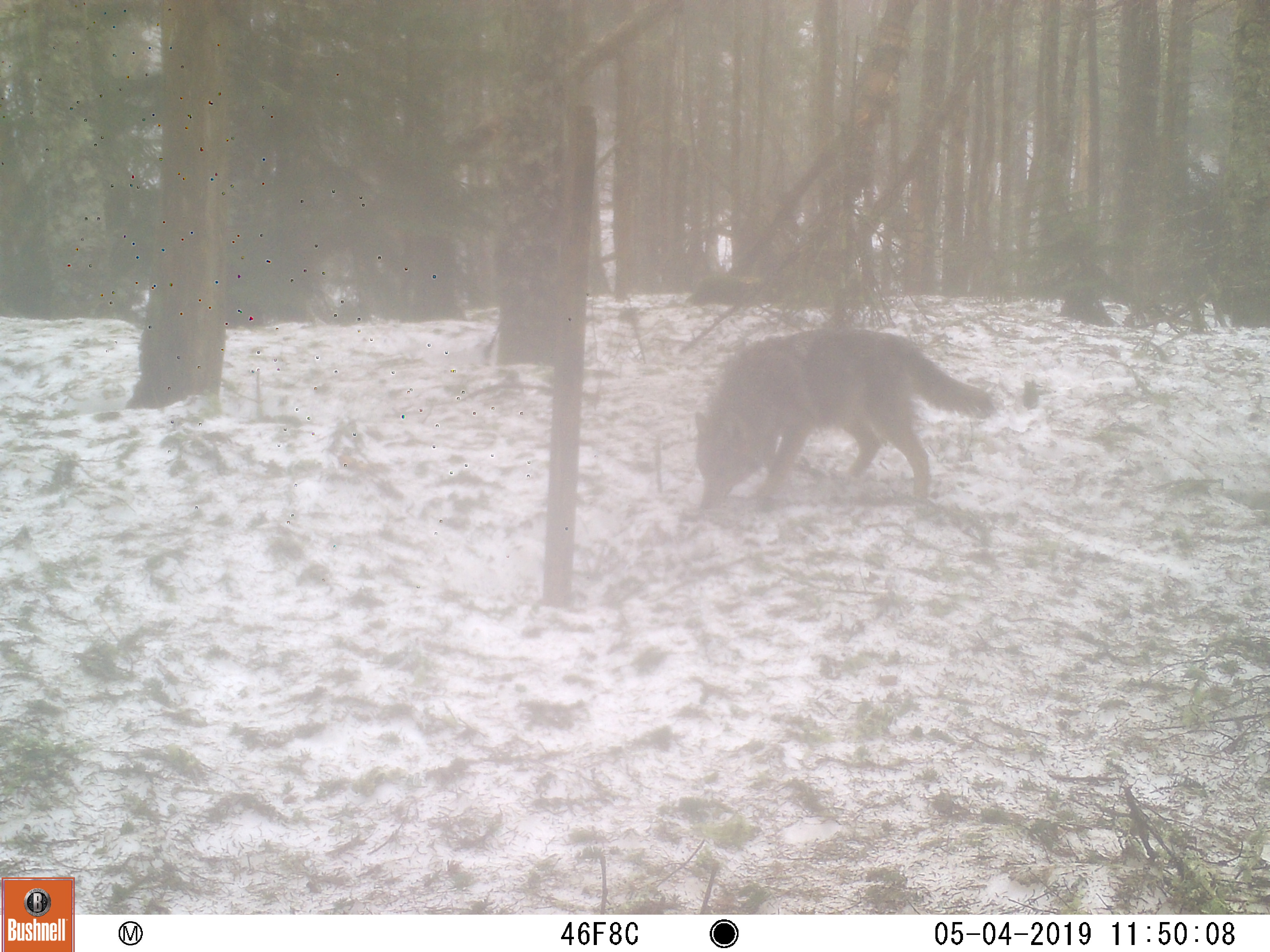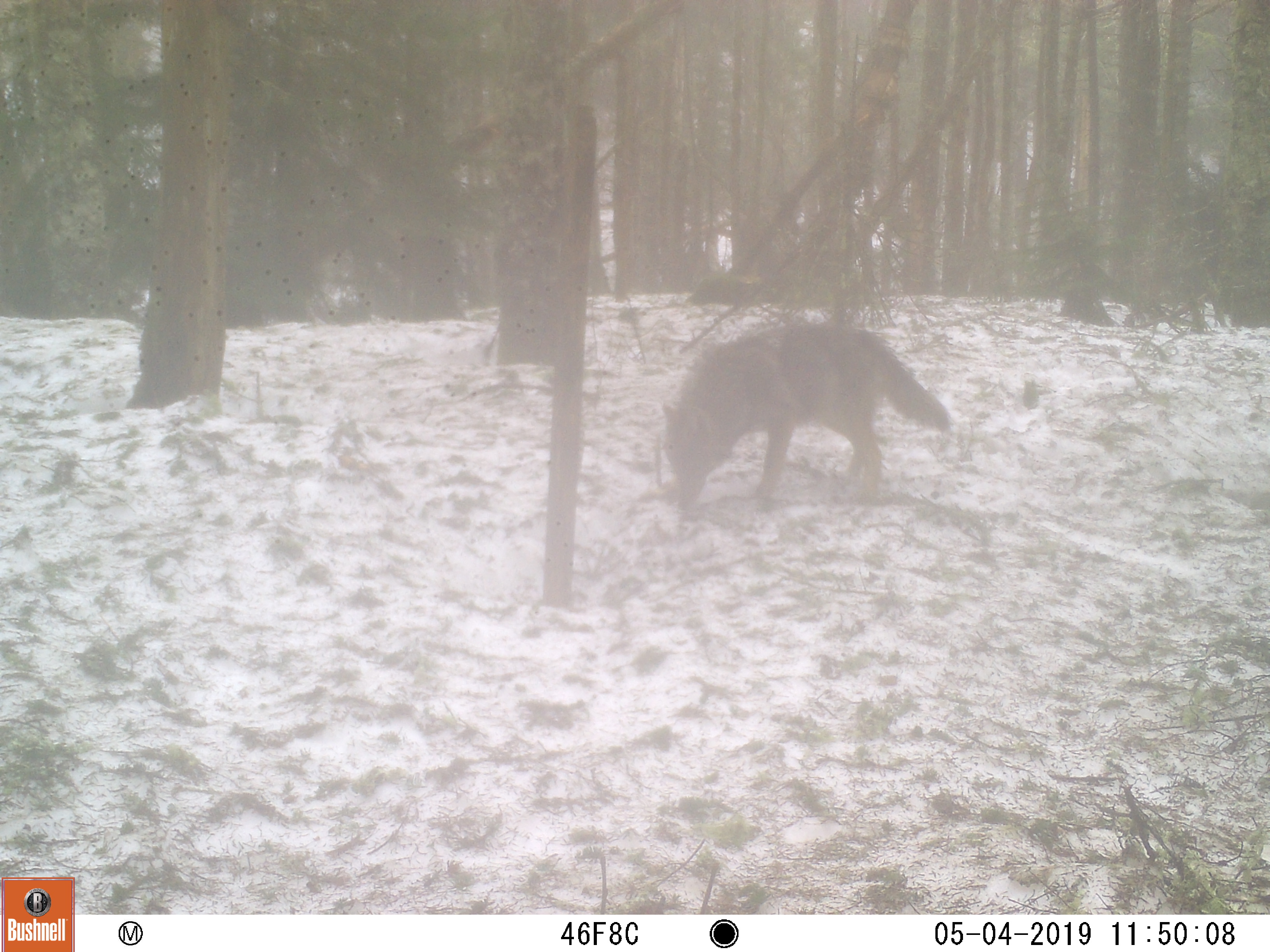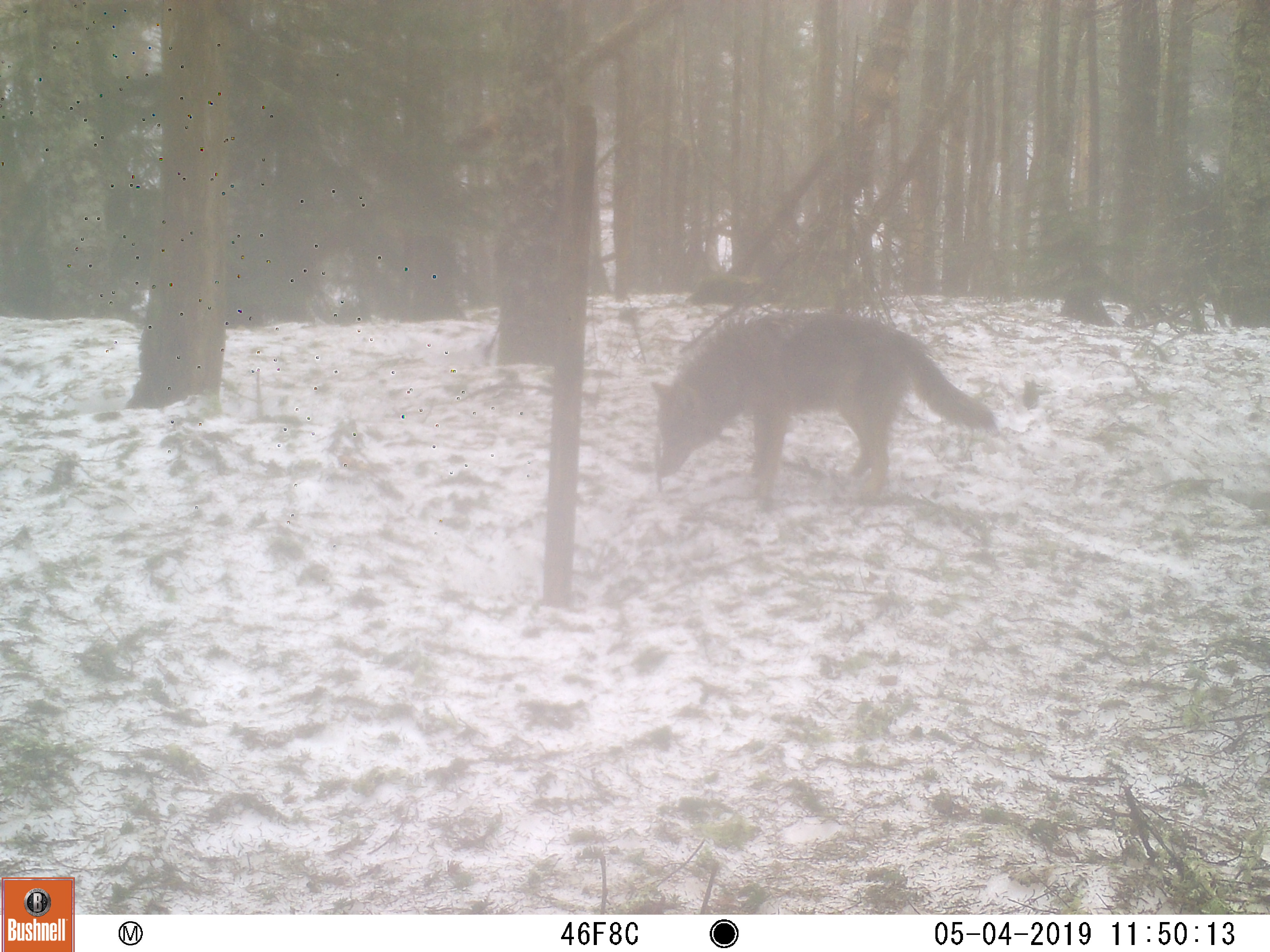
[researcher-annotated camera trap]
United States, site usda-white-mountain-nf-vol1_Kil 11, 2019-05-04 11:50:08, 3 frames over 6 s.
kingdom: Animalia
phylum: Chordata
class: Mammalia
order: Carnivora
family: Canidae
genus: Canis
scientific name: Canis latrans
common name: coyote